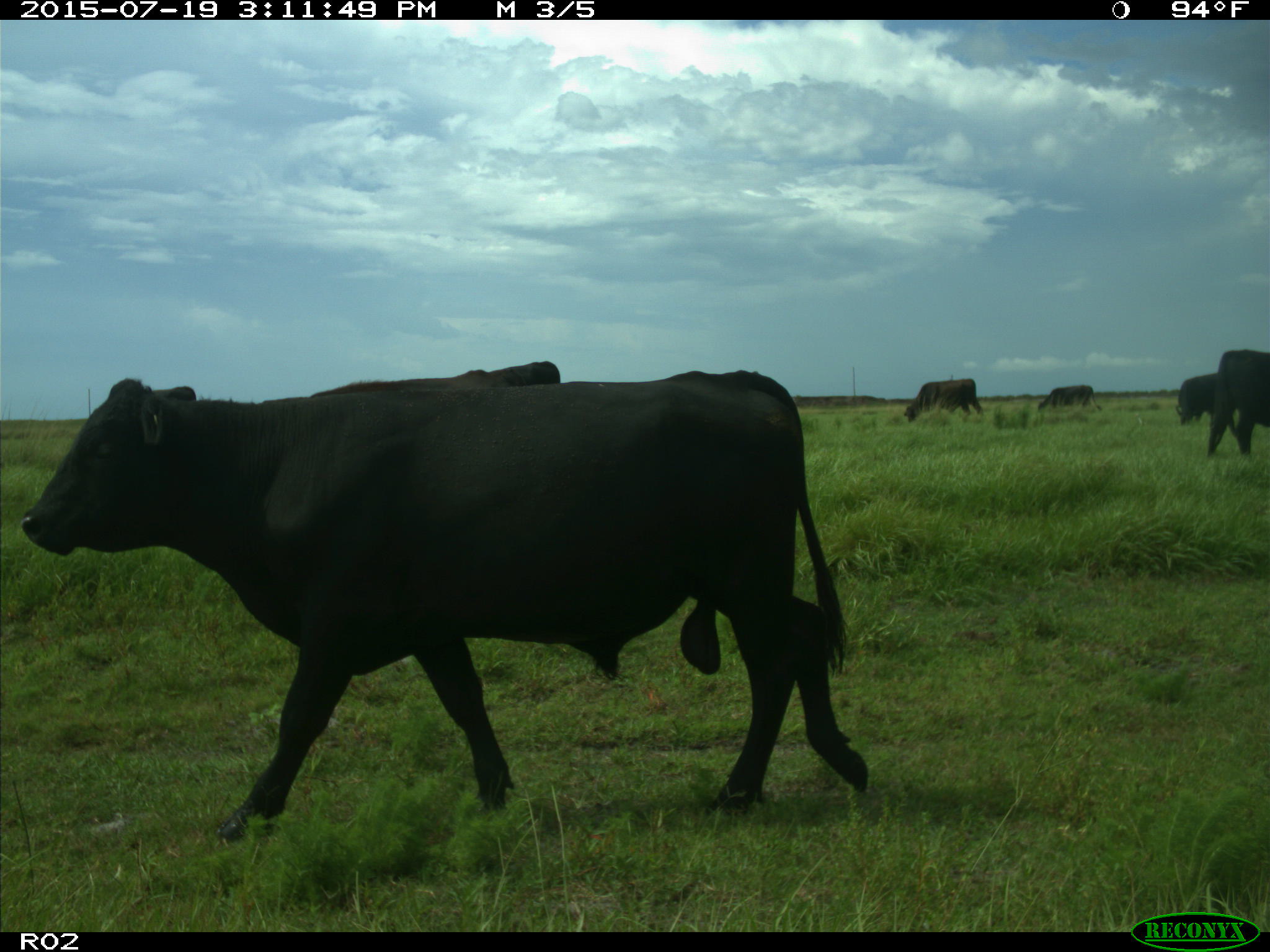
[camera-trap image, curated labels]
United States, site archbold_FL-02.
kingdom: Animalia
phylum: Chordata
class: Mammalia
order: Artiodactyla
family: Bovidae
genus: Bos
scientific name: Bos taurus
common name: domestic cow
Bos taurus (domestic cow).